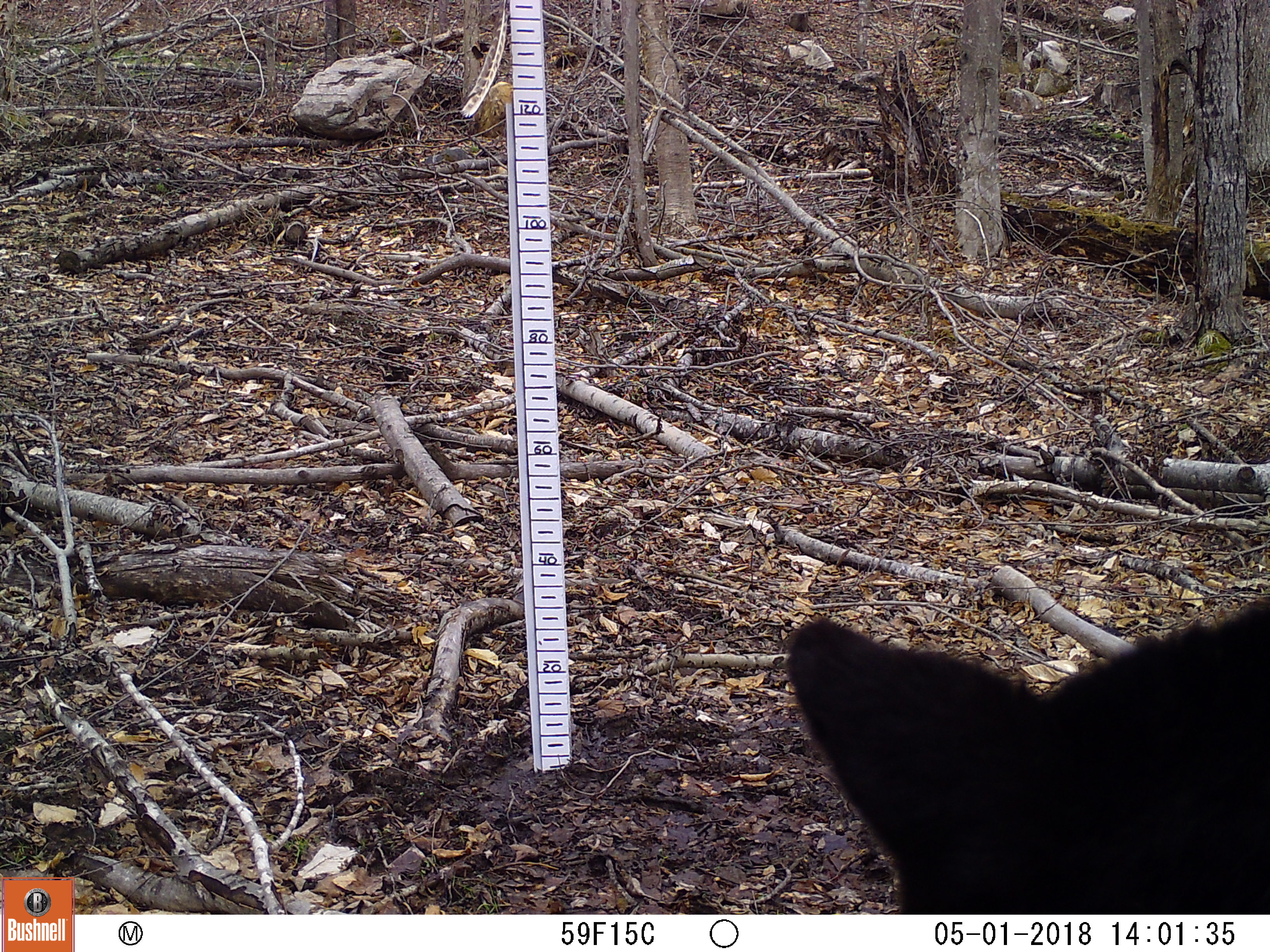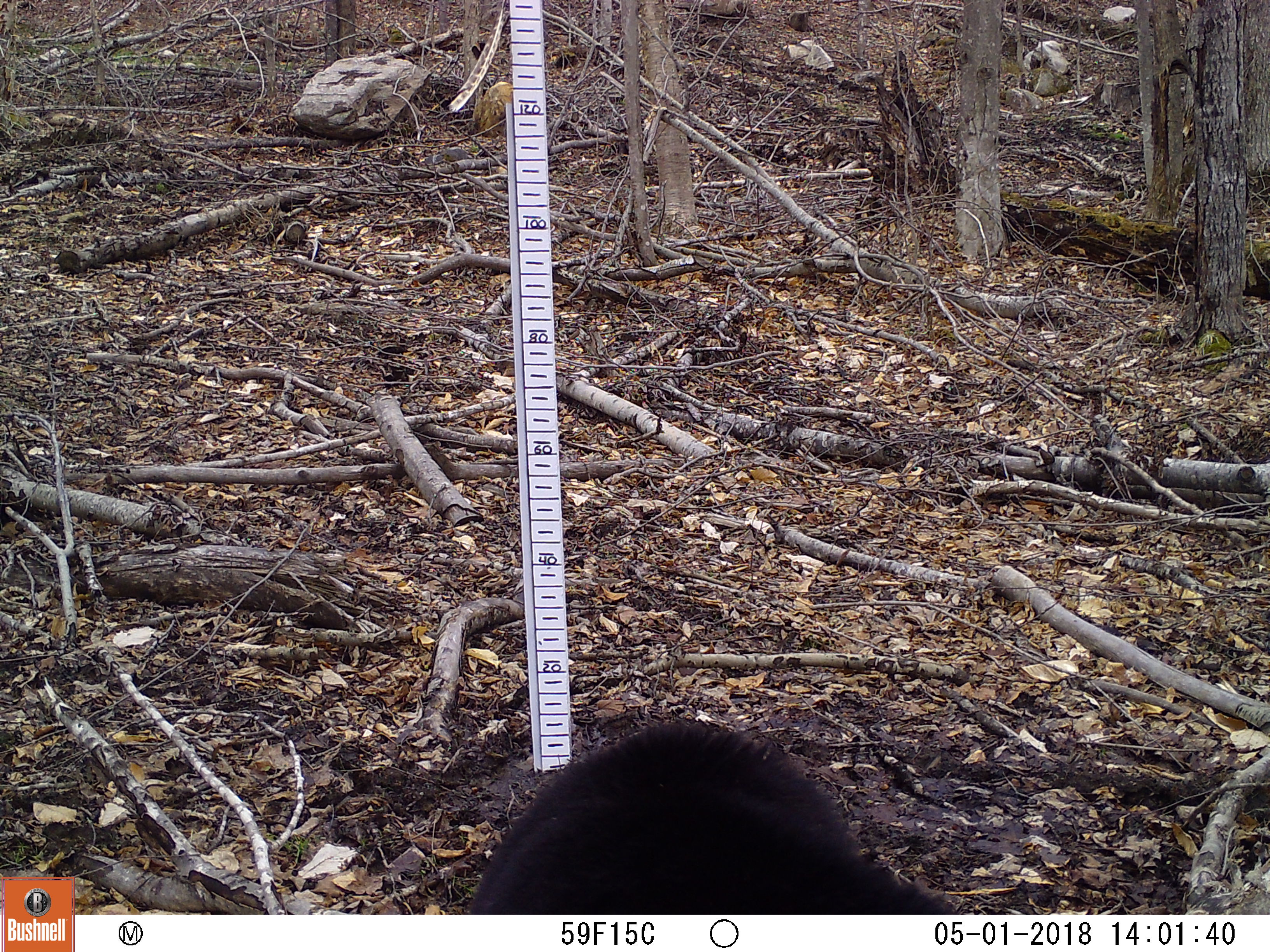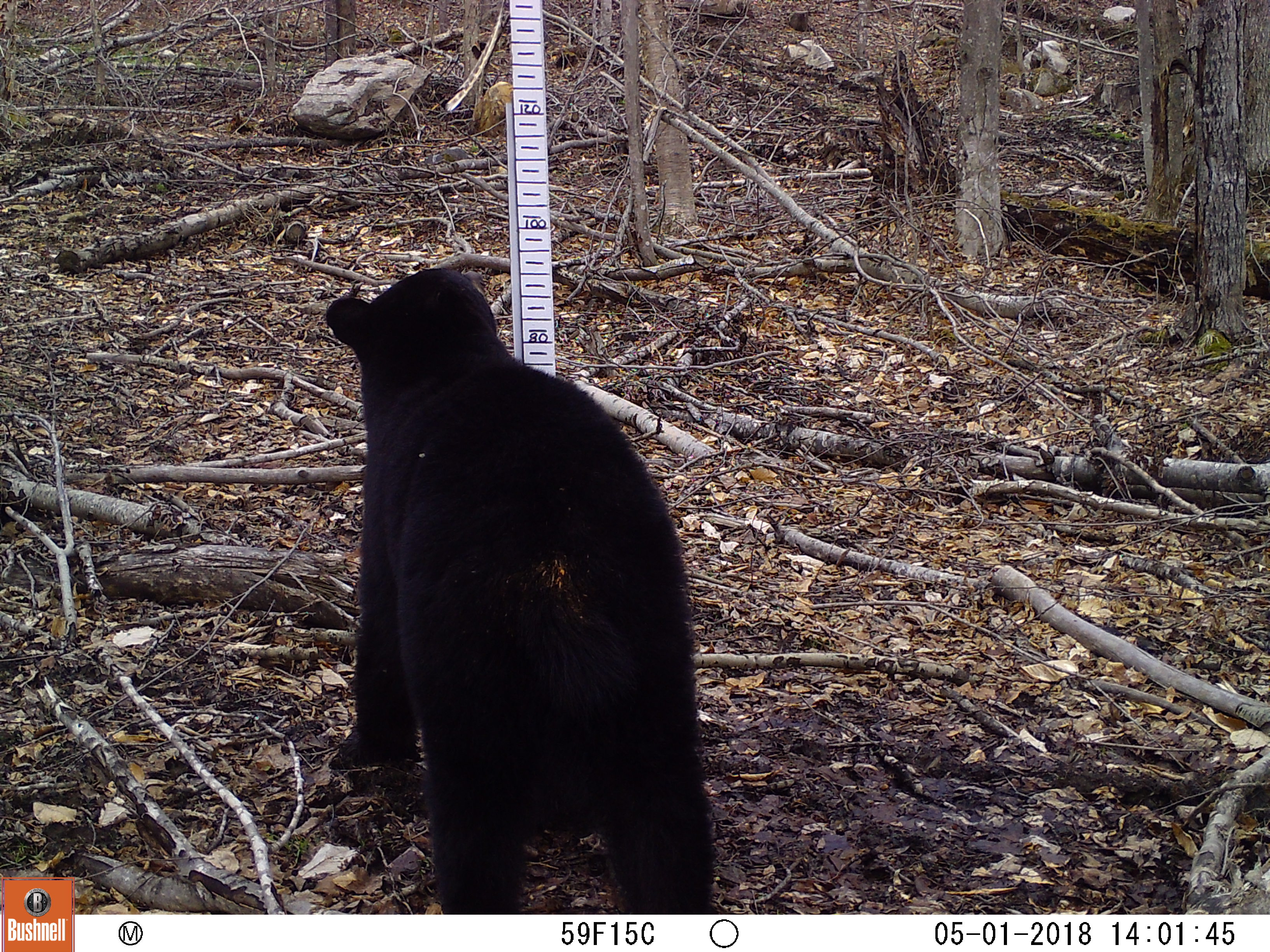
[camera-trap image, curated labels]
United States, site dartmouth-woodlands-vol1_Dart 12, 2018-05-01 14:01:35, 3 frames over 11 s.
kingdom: Animalia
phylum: Chordata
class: Mammalia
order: Carnivora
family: Ursidae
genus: Ursus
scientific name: Ursus americanus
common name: black bear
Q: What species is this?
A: Black bear (Ursus americanus).